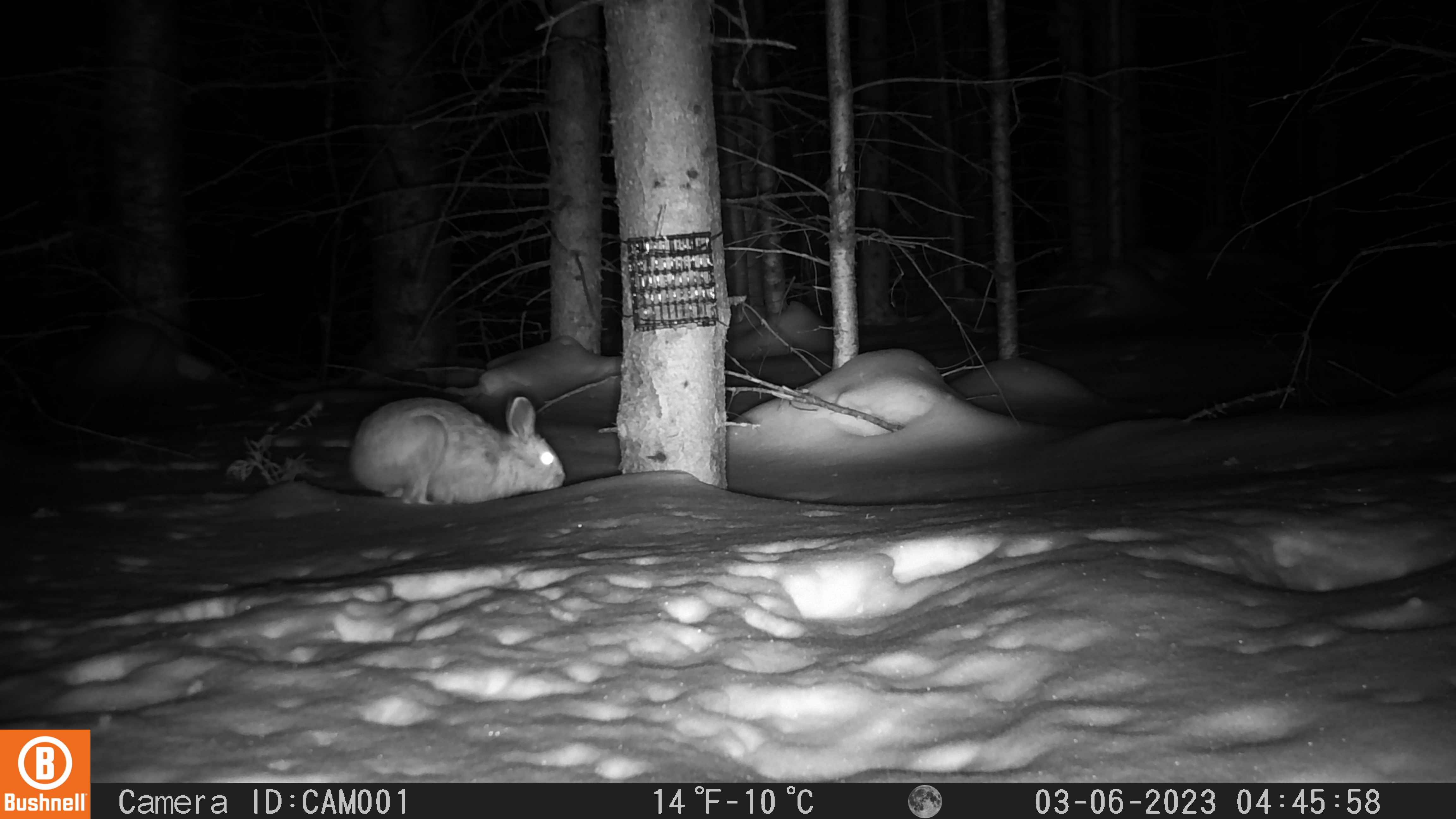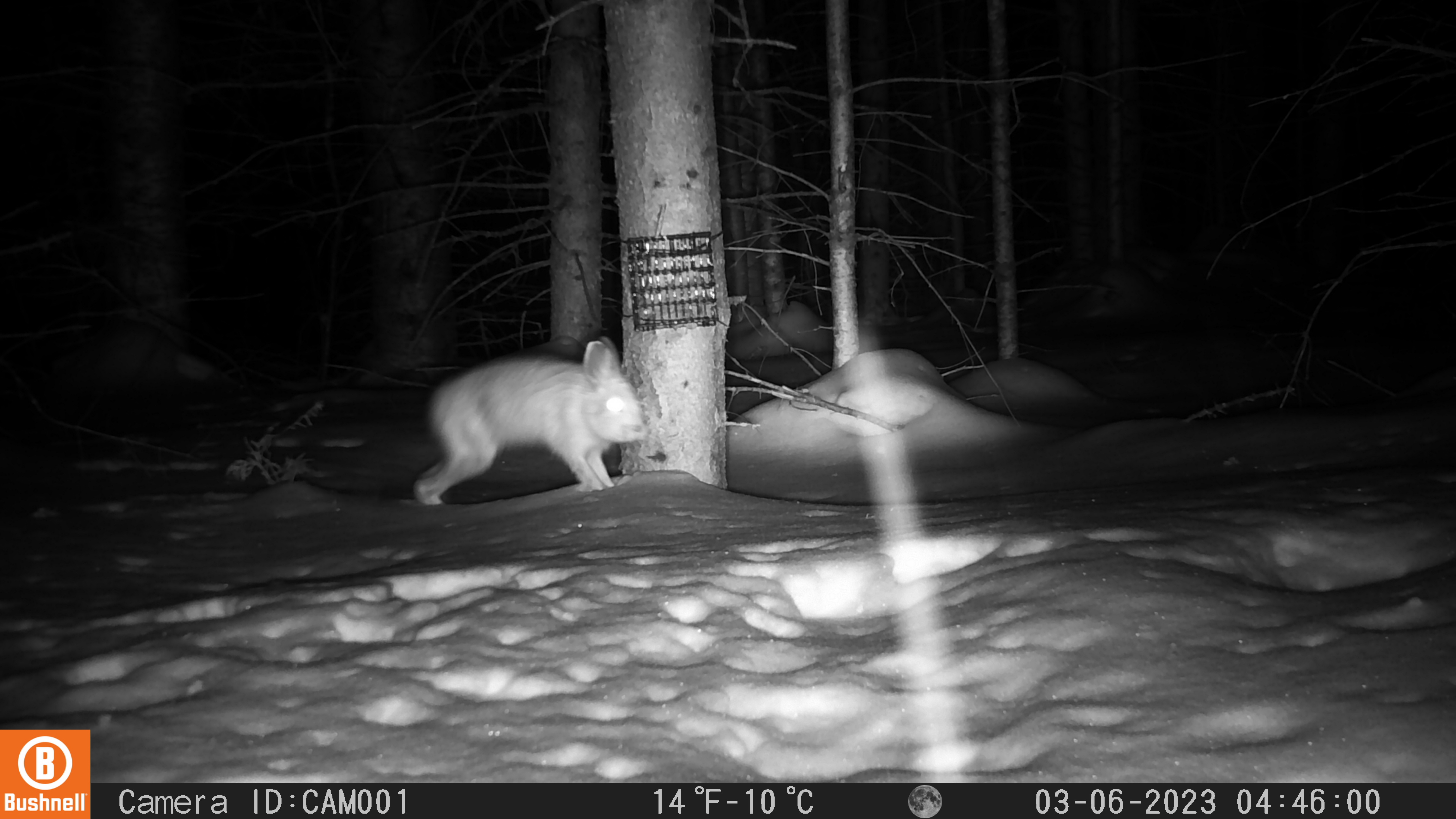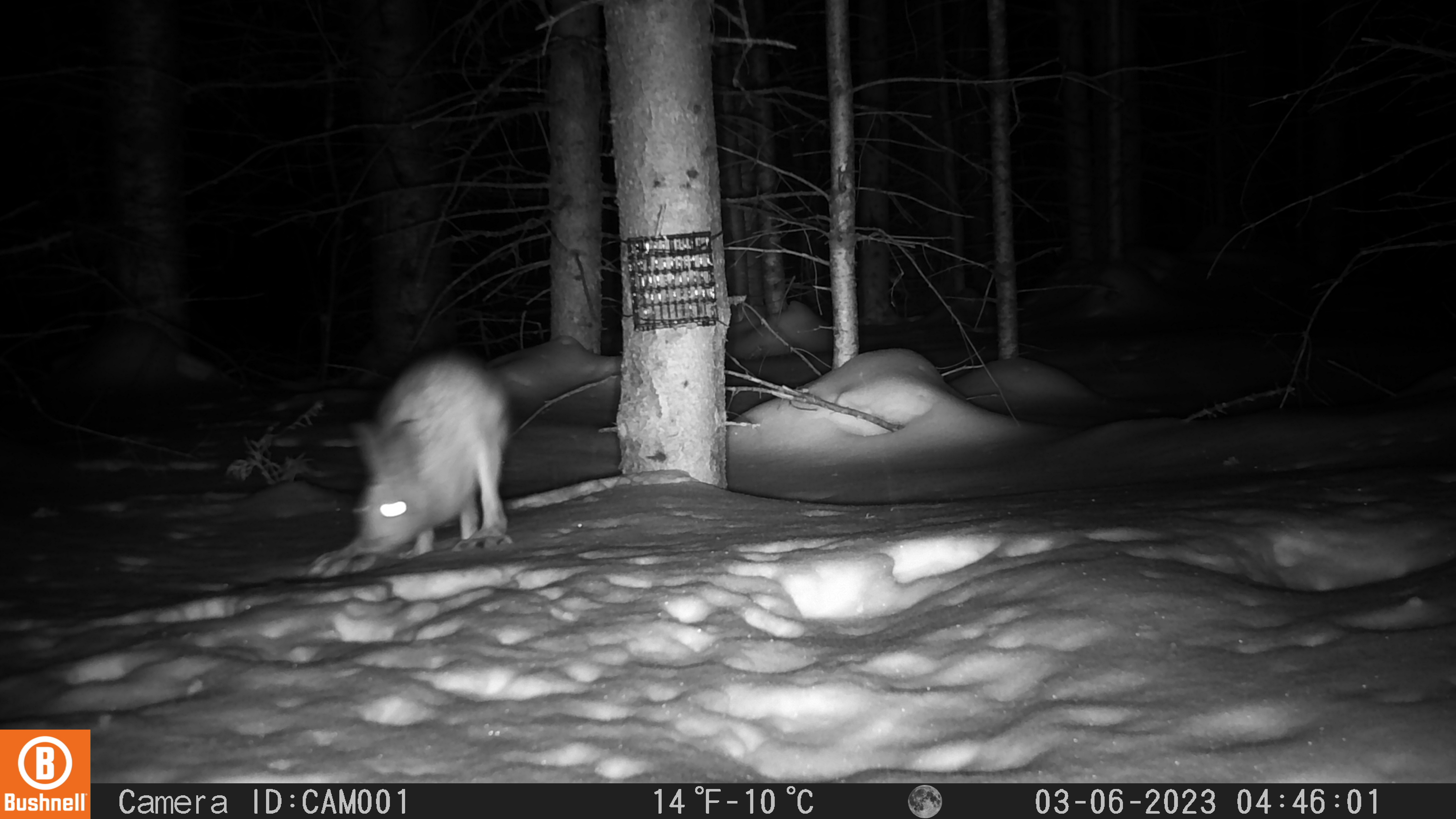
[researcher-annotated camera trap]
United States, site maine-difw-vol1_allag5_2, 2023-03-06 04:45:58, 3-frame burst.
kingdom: Animalia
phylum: Chordata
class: Mammalia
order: Lagomorpha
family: Leporidae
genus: Lepus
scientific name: Lepus americanus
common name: snowshoe hare